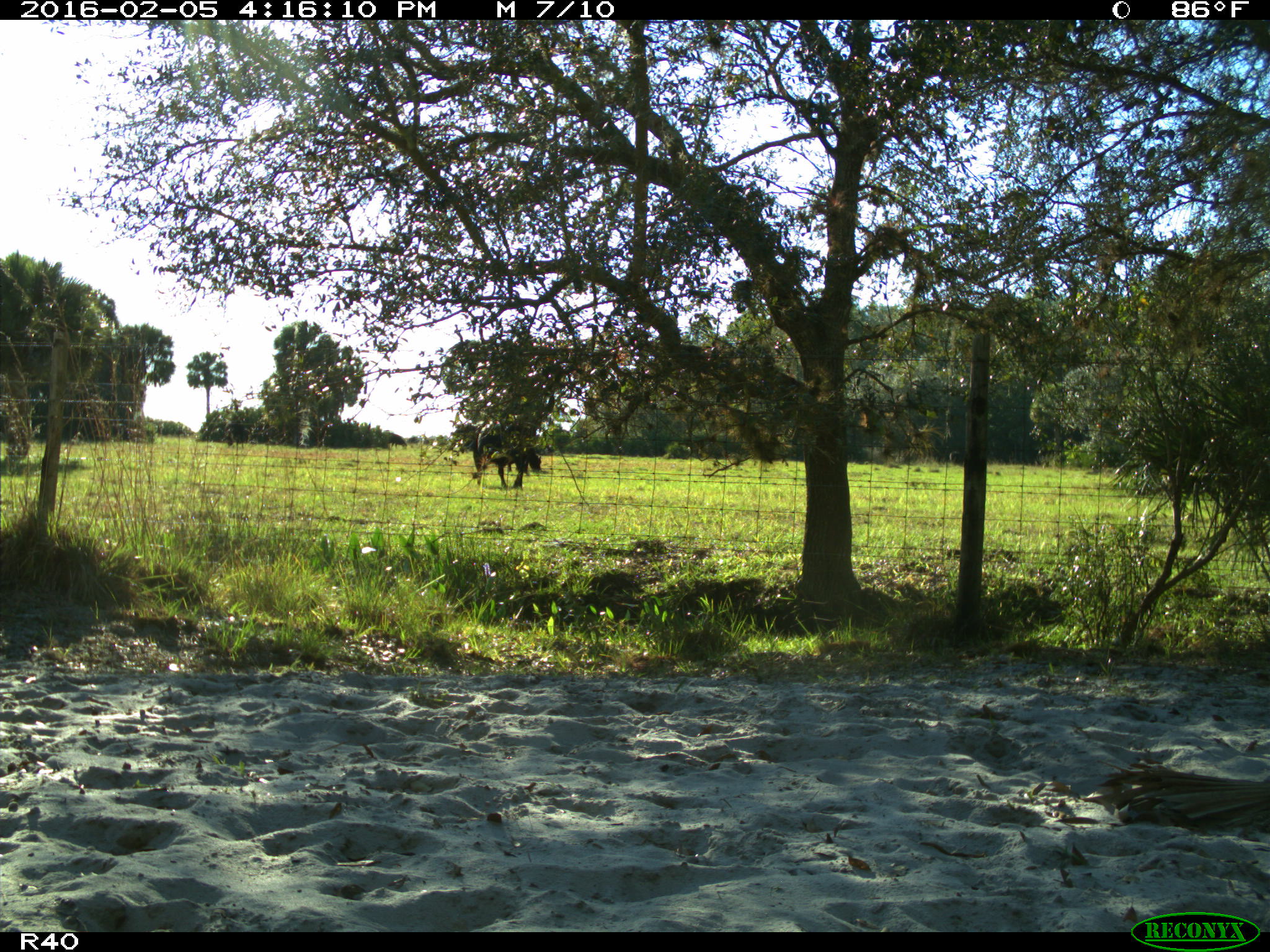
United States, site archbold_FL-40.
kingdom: Animalia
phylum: Chordata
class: Mammalia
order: Artiodactyla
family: Bovidae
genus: Bos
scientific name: Bos taurus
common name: domestic cow